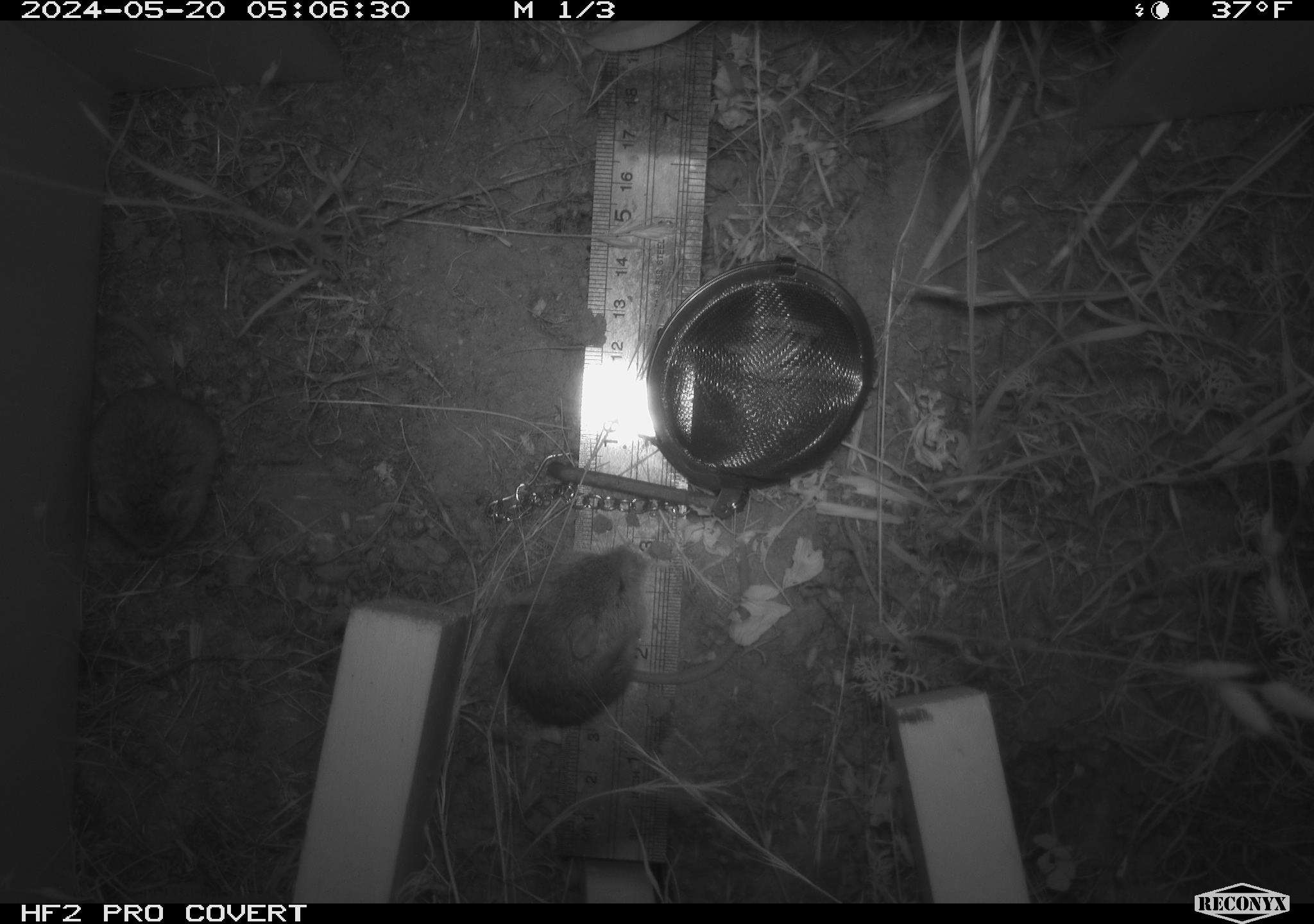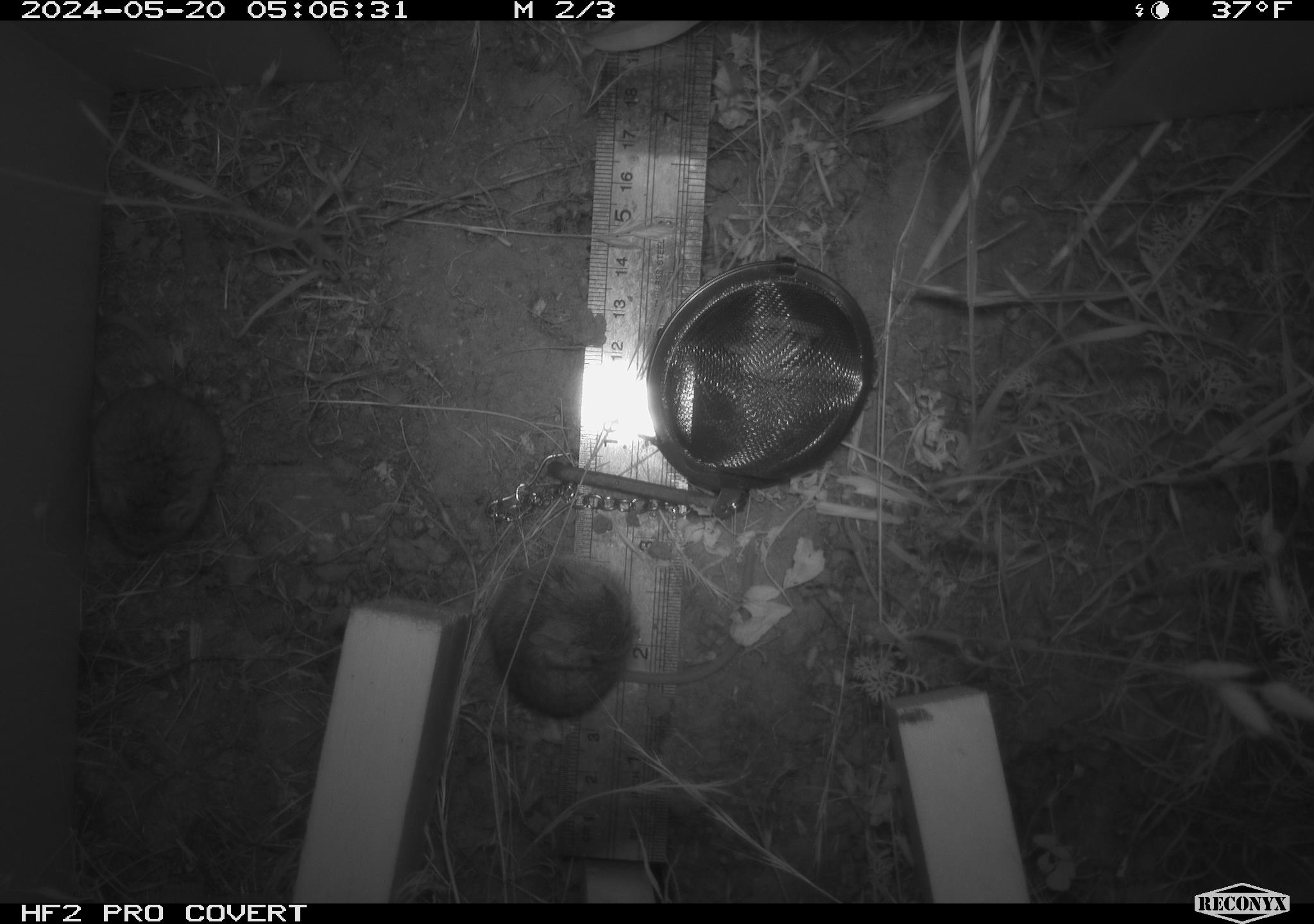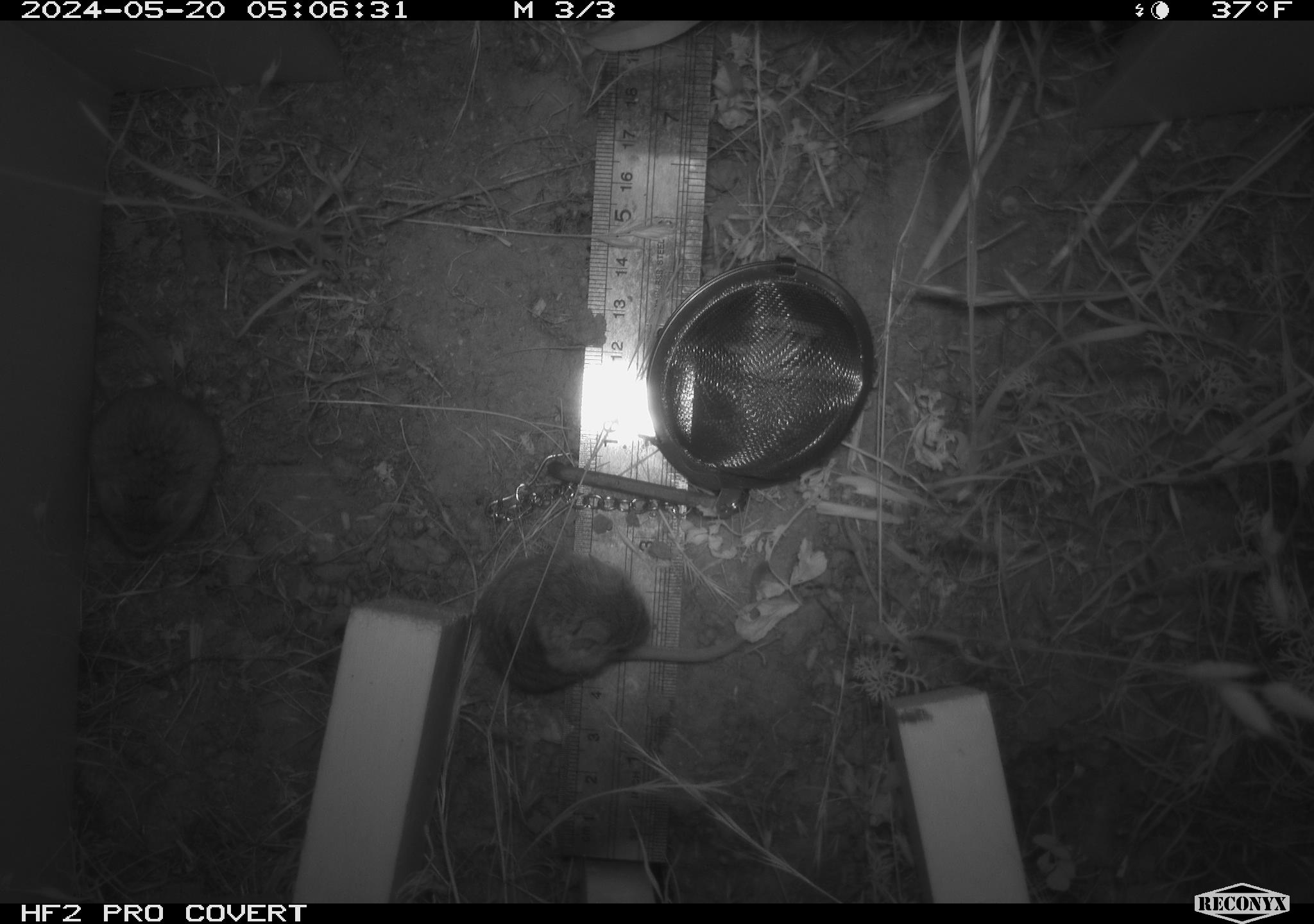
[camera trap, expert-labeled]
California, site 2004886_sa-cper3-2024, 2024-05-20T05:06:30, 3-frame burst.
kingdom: Animalia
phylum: Chordata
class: Mammalia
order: Rodentia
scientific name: Rodentia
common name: rodent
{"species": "rodent (Rodentia)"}